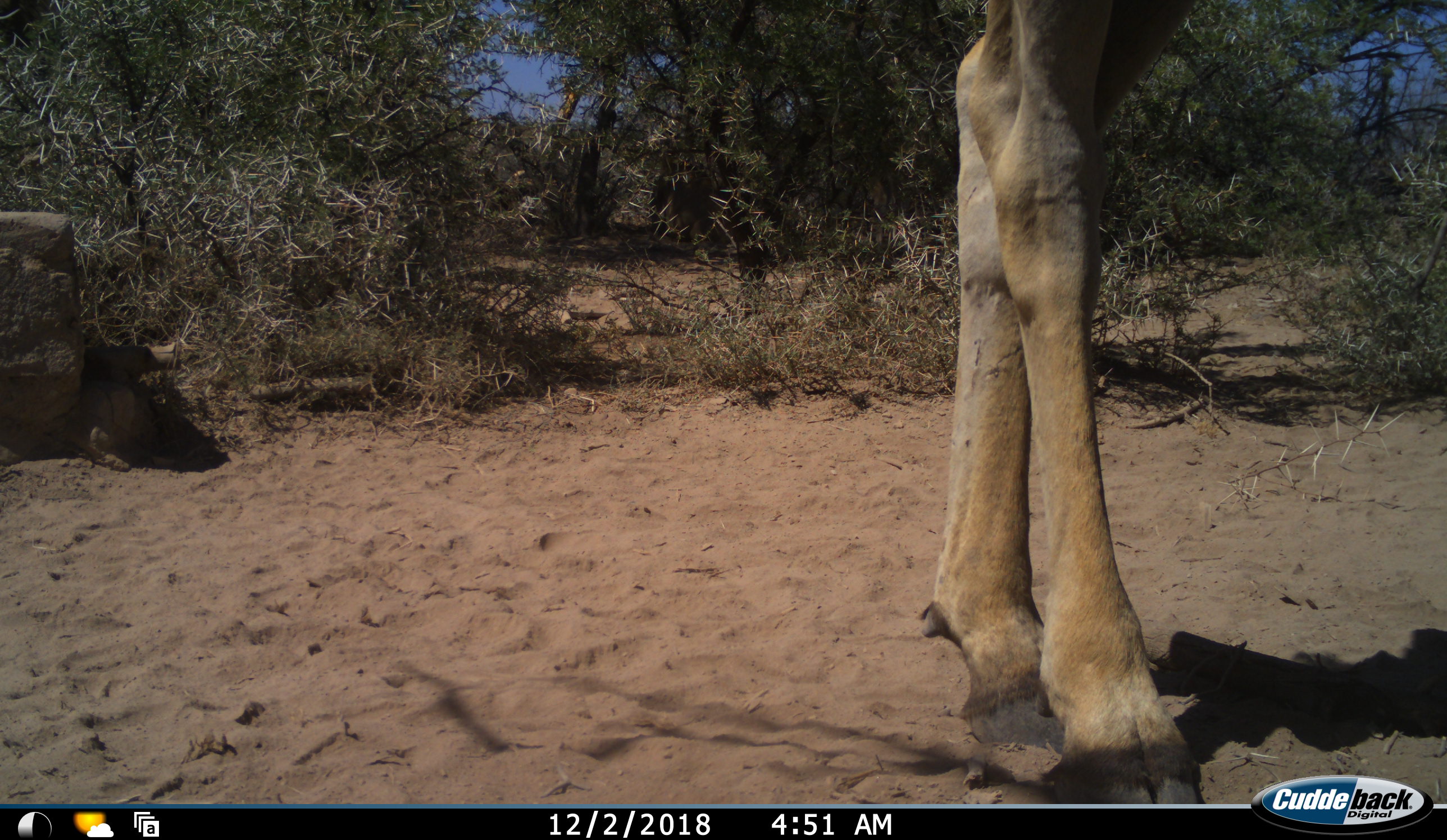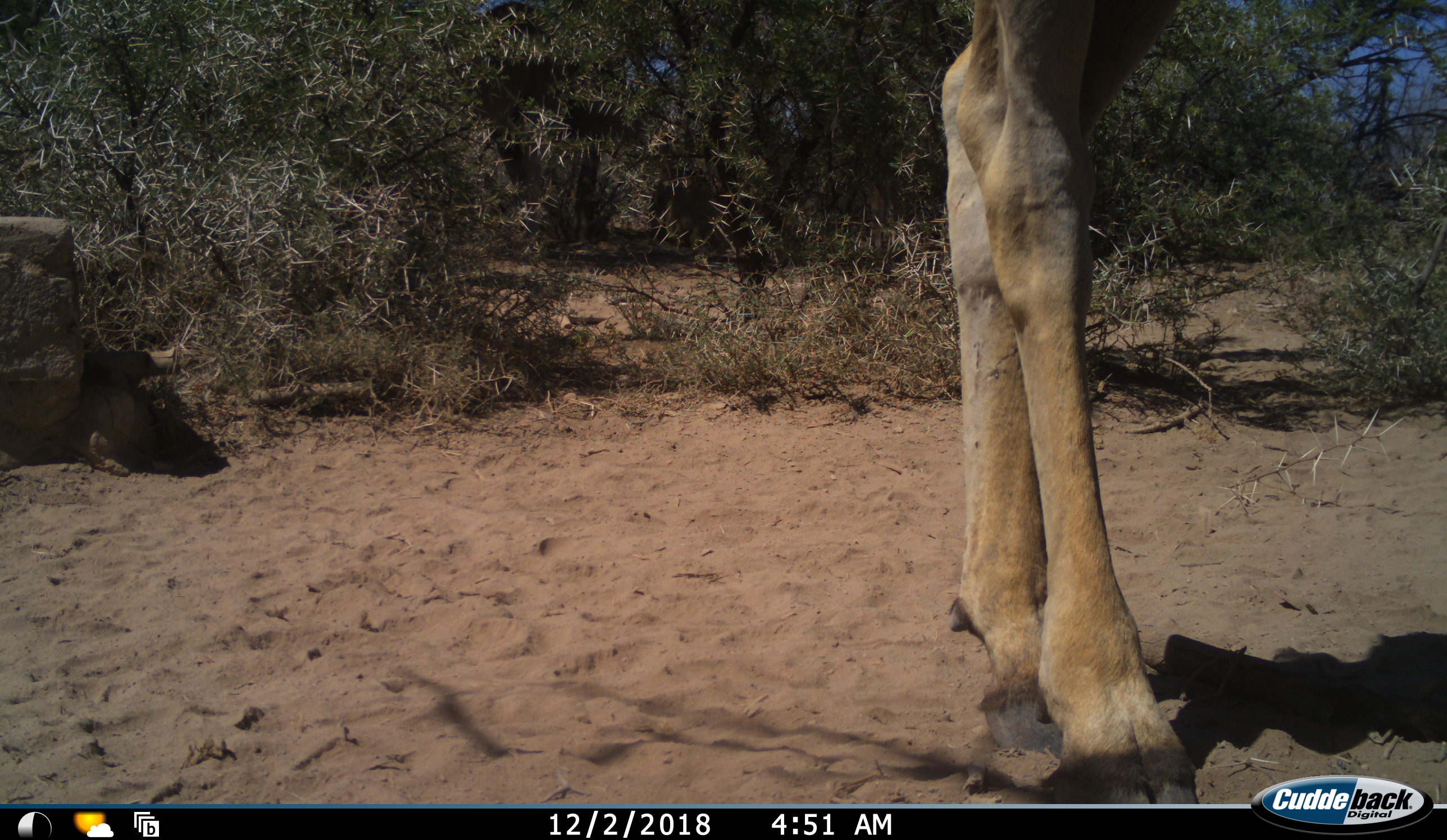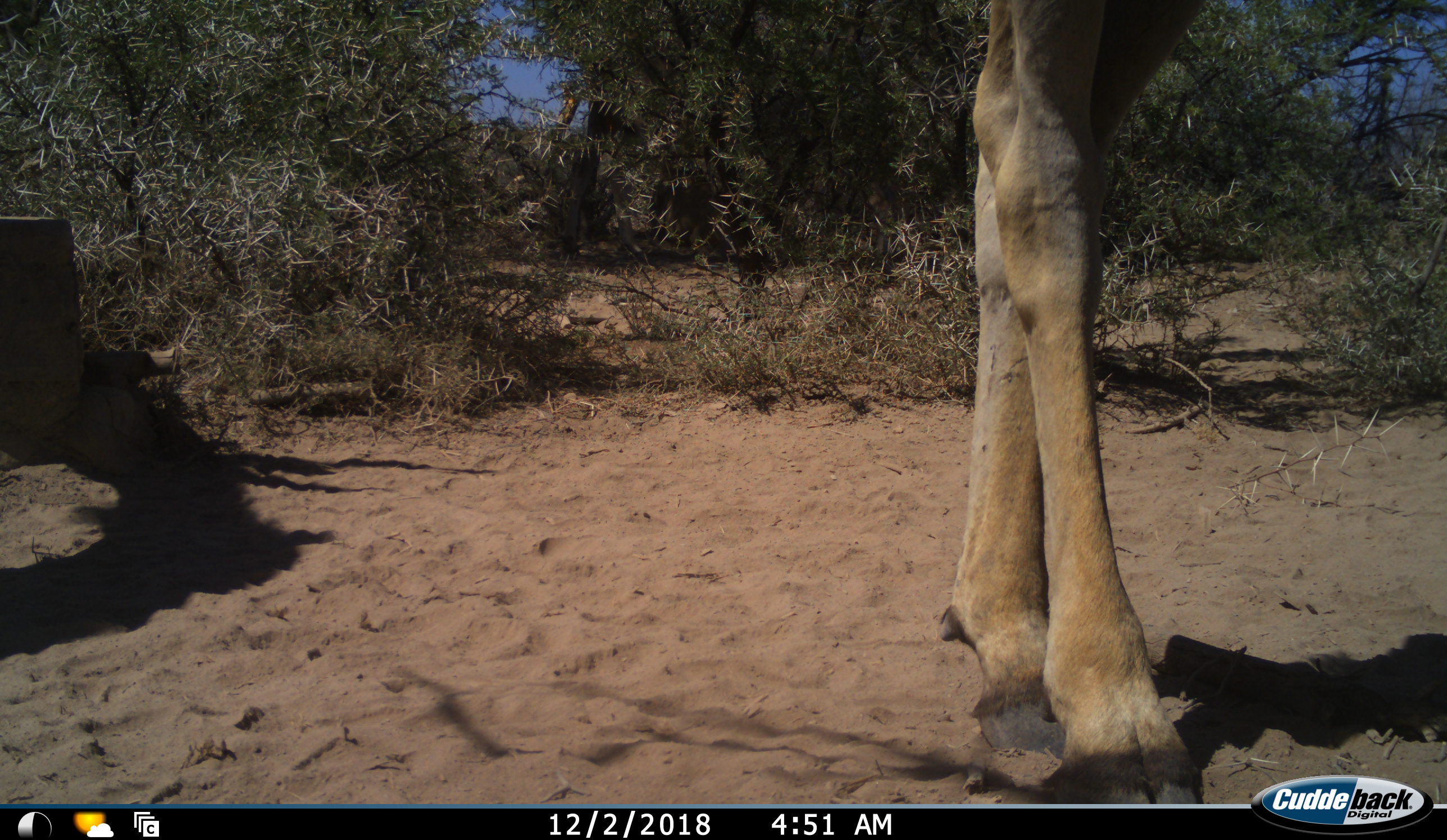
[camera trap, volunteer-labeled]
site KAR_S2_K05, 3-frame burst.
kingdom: Animalia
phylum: Chordata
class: Mammalia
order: Artiodactyla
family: Bovidae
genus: Tragelaphus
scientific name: Tragelaphus oryx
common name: eland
Eland (Tragelaphus oryx), count 1. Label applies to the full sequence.